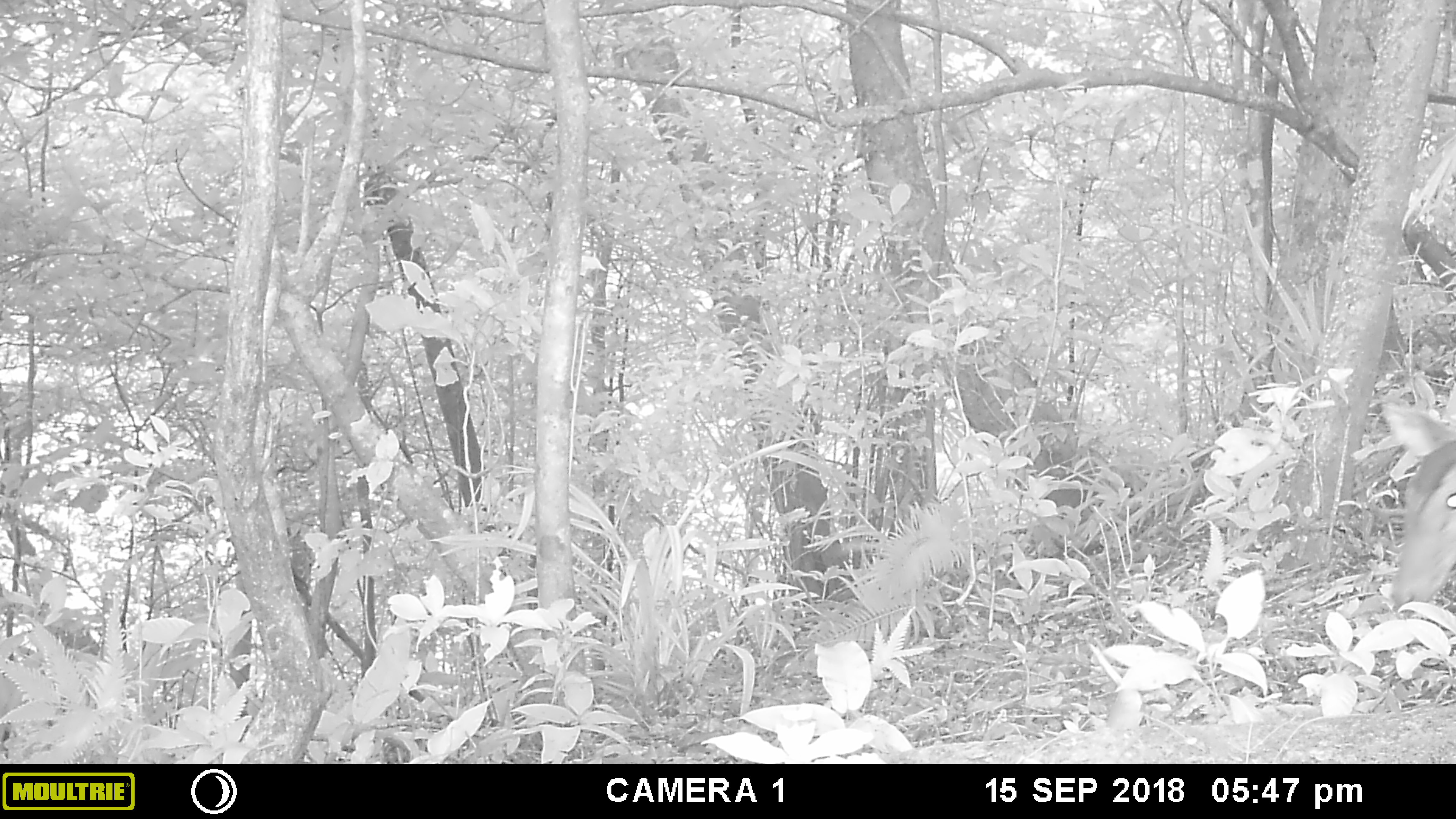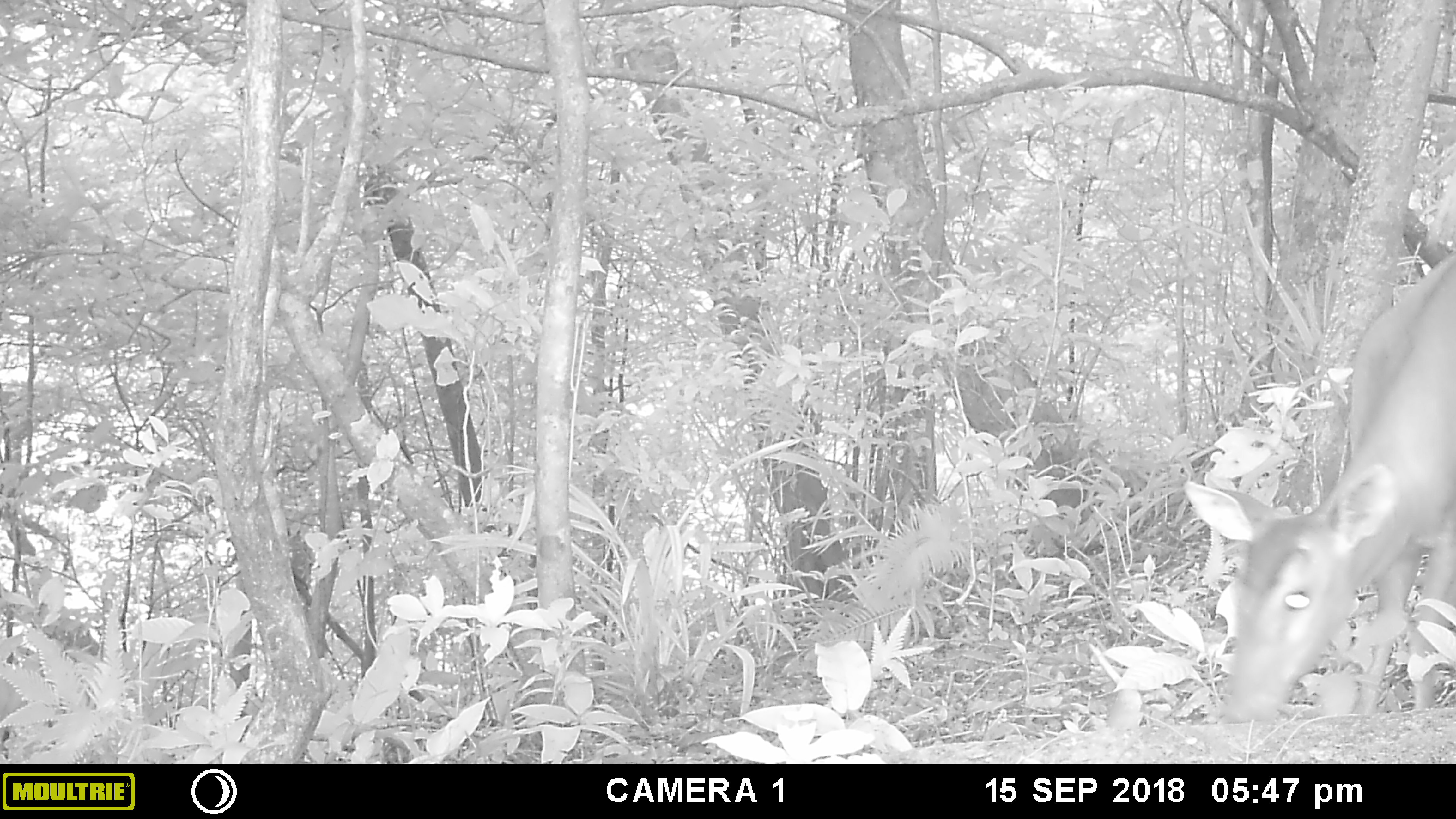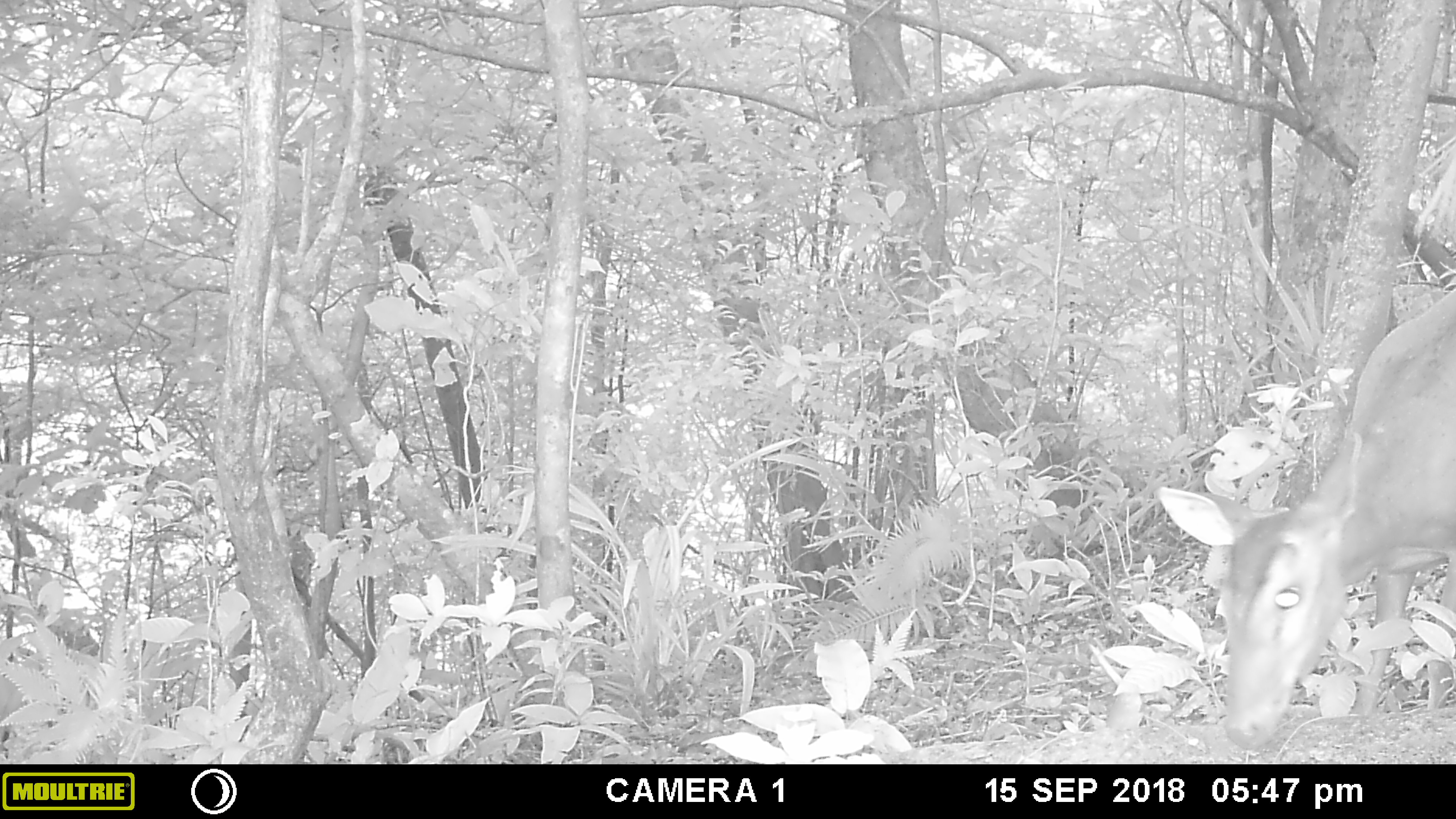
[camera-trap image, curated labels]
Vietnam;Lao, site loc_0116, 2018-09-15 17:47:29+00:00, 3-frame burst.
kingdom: Animalia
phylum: Chordata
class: Mammalia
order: Artiodactyla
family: Cervidae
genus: Muntiacus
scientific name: Muntiacus vuquangensis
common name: large-antlered muntjac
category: large antlered muntjac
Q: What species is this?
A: Large antlered muntjac (large-antlered muntjac) (Muntiacus vuquangensis).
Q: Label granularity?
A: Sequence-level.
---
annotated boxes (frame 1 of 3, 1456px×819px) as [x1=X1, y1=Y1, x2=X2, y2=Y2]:
large antlered muntjac: [x1=1380, y1=400, x2=1456, y2=616]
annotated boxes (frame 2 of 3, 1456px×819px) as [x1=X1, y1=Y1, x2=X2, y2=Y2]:
large antlered muntjac: [x1=1182, y1=247, x2=1456, y2=723]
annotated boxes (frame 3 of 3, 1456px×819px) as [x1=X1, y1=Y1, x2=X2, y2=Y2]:
large antlered muntjac: [x1=1154, y1=280, x2=1456, y2=749]